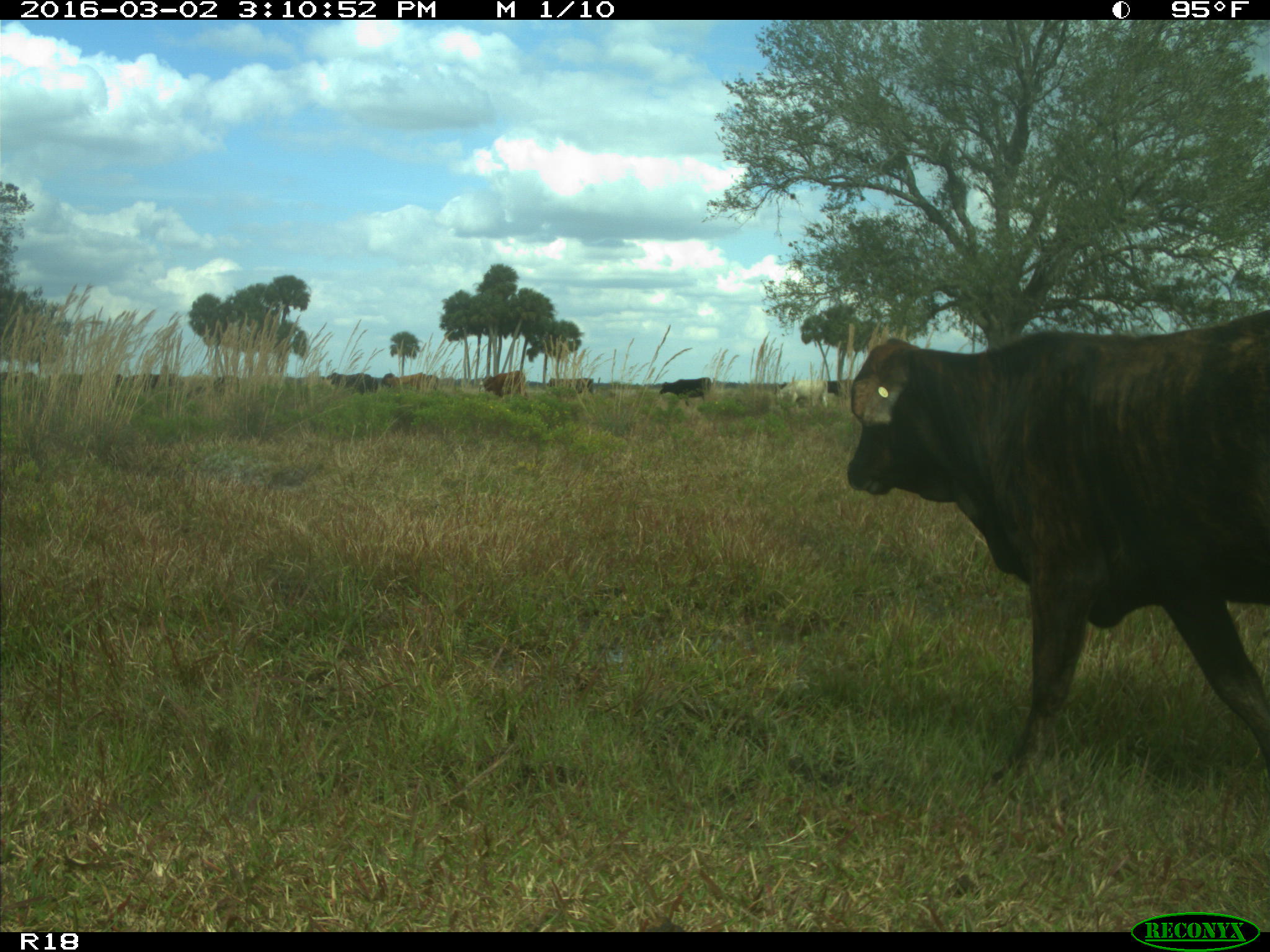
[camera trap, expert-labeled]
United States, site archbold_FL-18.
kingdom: Animalia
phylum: Chordata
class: Mammalia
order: Artiodactyla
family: Bovidae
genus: Bos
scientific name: Bos taurus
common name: domestic cow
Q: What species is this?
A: Bos taurus (domestic cow).